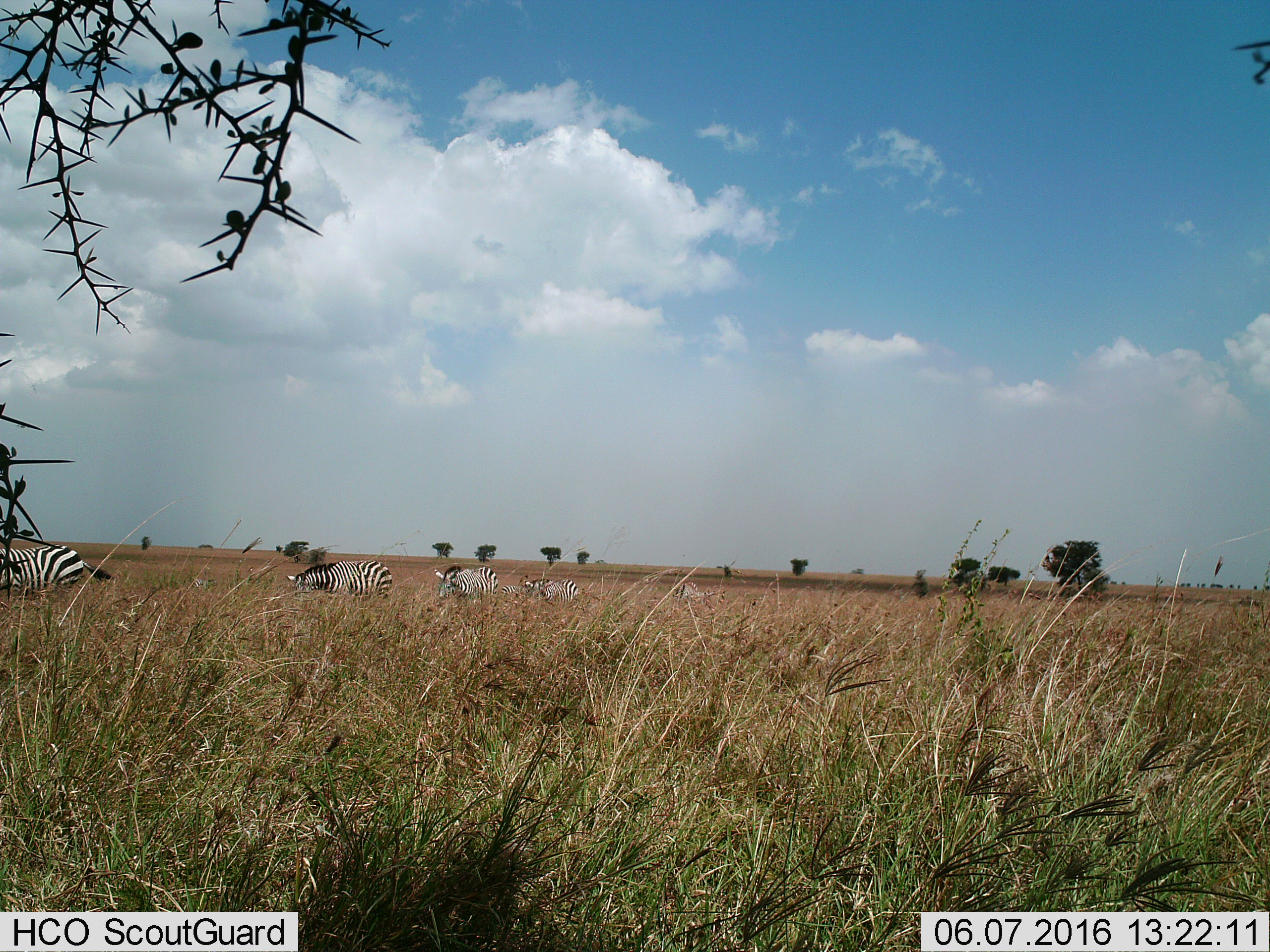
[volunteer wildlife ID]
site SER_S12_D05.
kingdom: Animalia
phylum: Chordata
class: Mammalia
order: Perissodactyla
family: Equidae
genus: Equus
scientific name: Equus quagga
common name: plains zebra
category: zebraplains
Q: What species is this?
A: Zebraplains (plains zebra) (Equus quagga).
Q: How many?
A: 5.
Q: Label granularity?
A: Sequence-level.